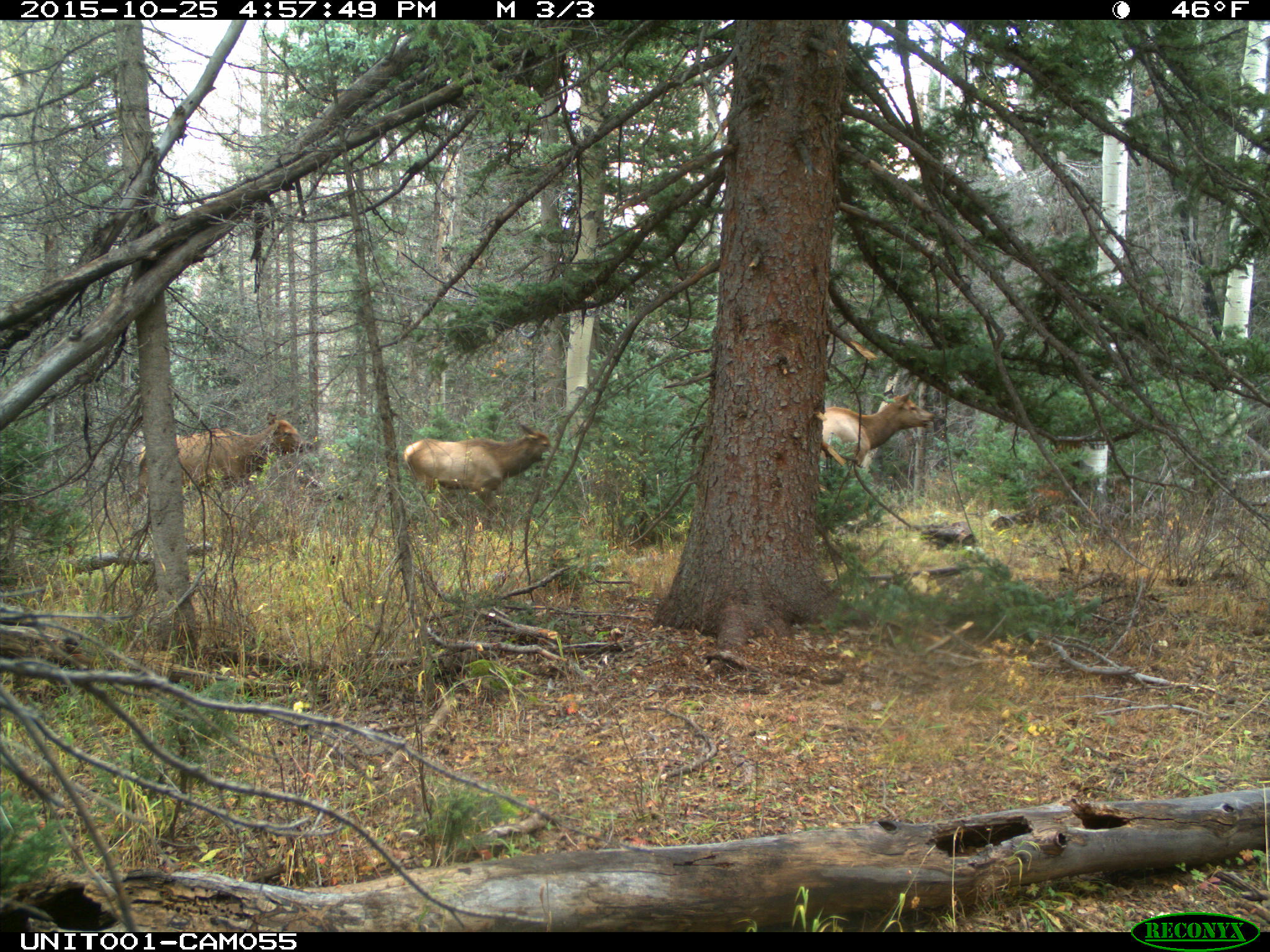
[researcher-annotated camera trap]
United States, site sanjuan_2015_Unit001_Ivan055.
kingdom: Animalia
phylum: Chordata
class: Mammalia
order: Artiodactyla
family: Cervidae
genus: Cervus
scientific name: Cervus elaphus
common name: red deer